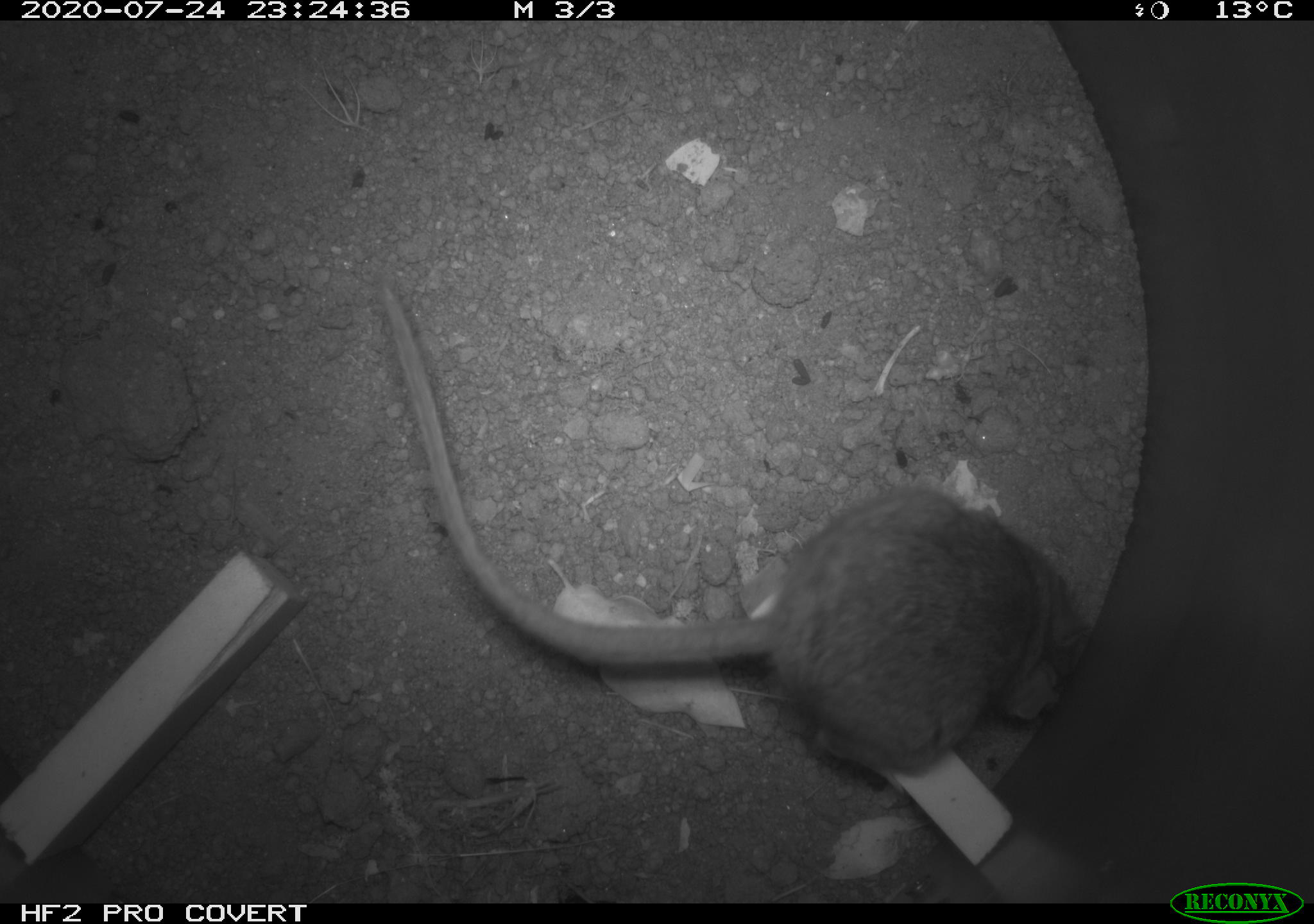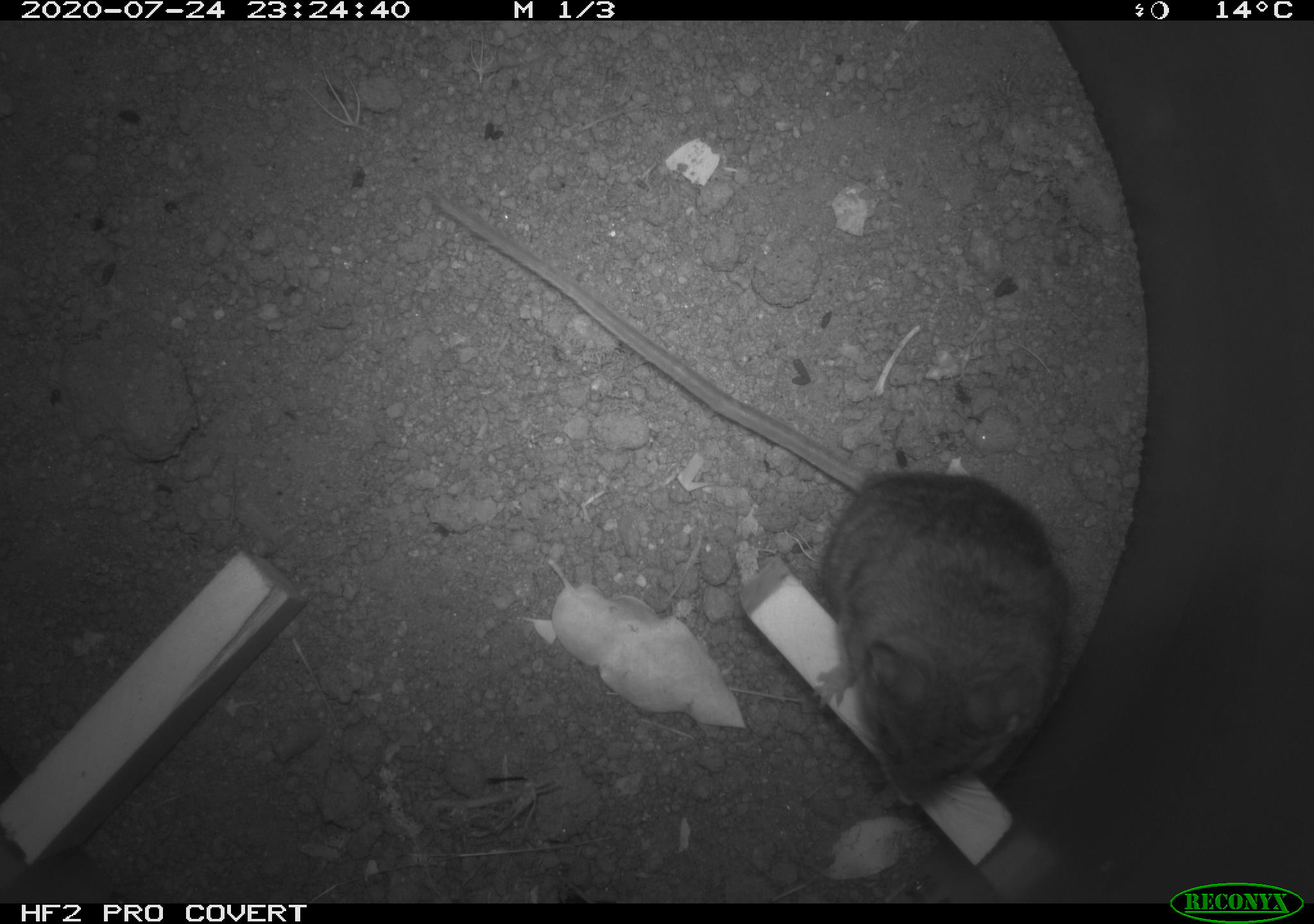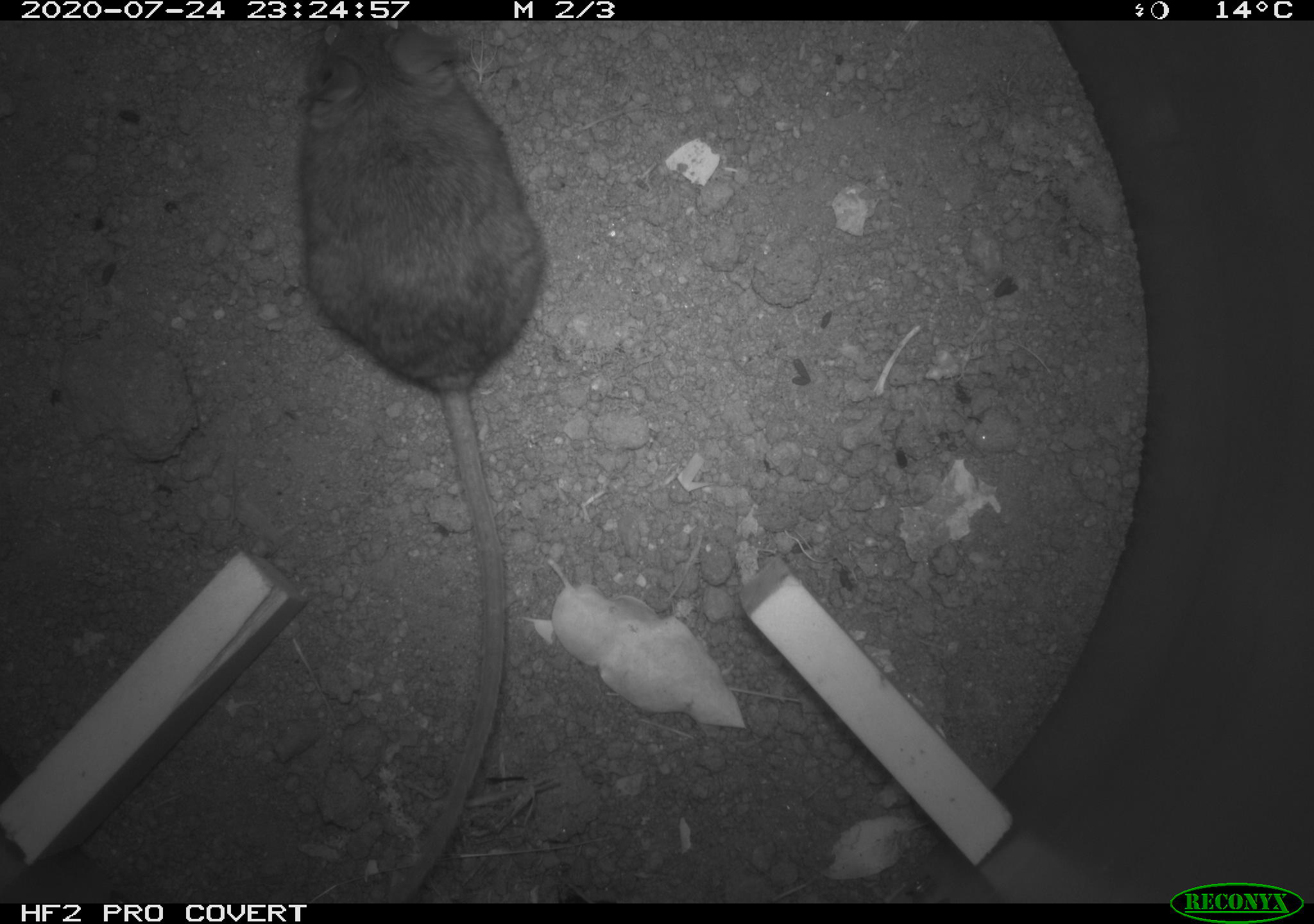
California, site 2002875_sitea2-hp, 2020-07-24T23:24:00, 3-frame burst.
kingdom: Animalia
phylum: Chordata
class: Mammalia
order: Rodentia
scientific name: Rodentia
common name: rodent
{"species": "rodent (Rodentia)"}